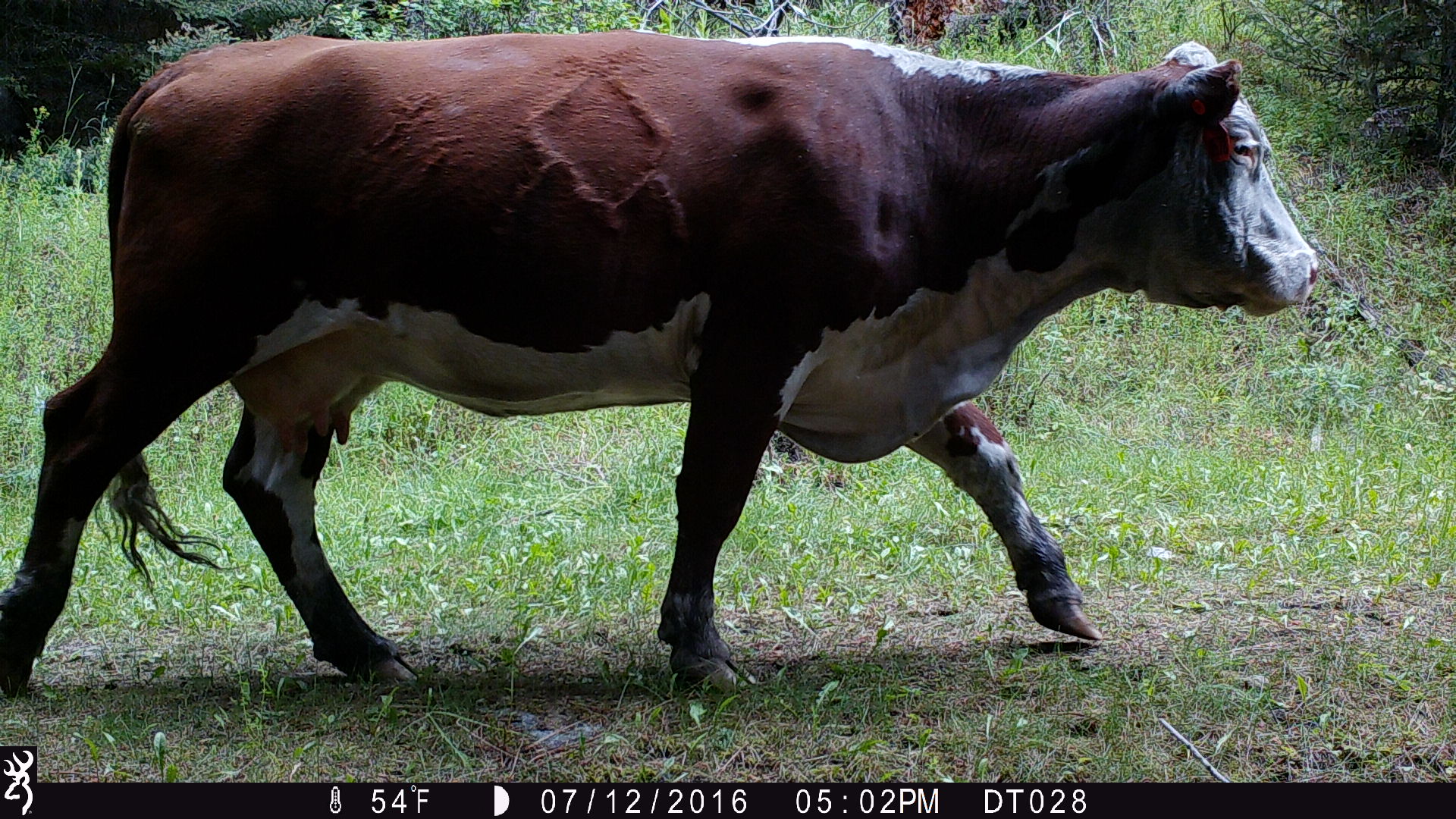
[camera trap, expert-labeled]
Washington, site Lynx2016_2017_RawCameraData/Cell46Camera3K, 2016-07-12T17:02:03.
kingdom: Animalia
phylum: Chordata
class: Mammalia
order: Artiodactyla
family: Bovidae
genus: Bos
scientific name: Bos taurus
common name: domestic cattle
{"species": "domestic cattle (Bos taurus)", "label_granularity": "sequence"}